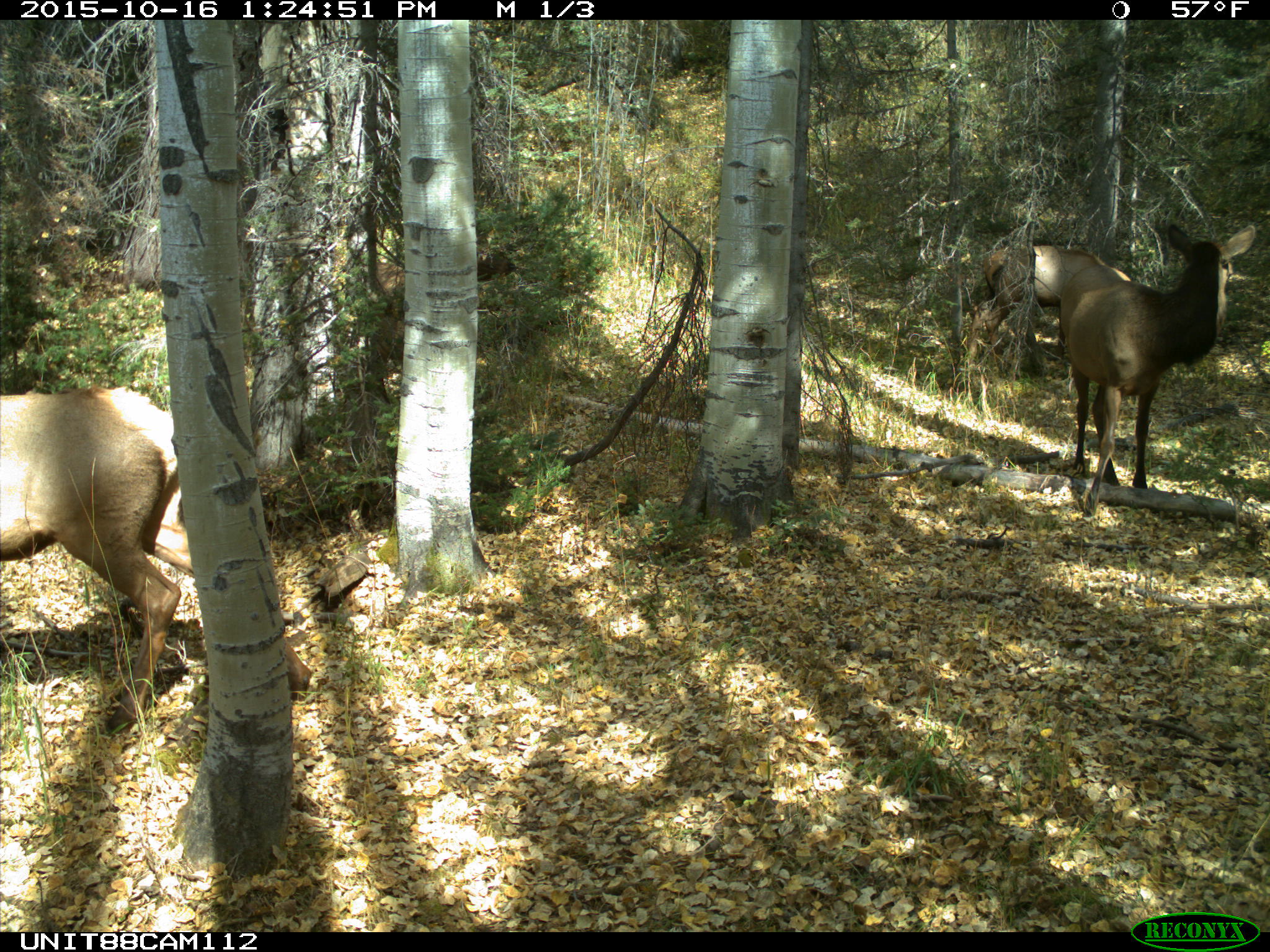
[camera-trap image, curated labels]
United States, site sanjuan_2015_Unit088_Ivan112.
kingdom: Animalia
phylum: Chordata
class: Mammalia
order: Artiodactyla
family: Cervidae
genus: Cervus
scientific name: Cervus elaphus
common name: red deer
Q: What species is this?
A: Cervus elaphus (red deer).